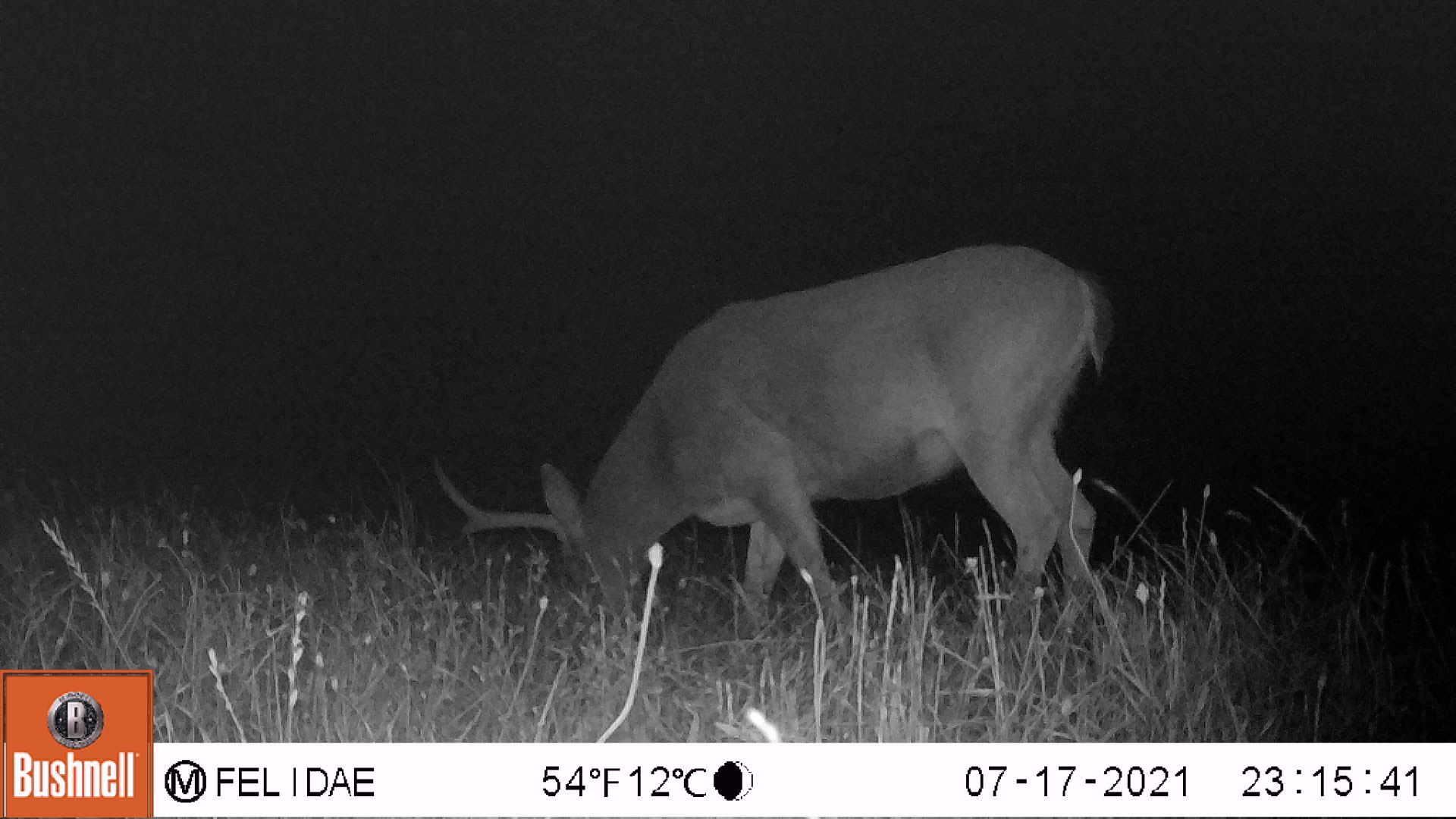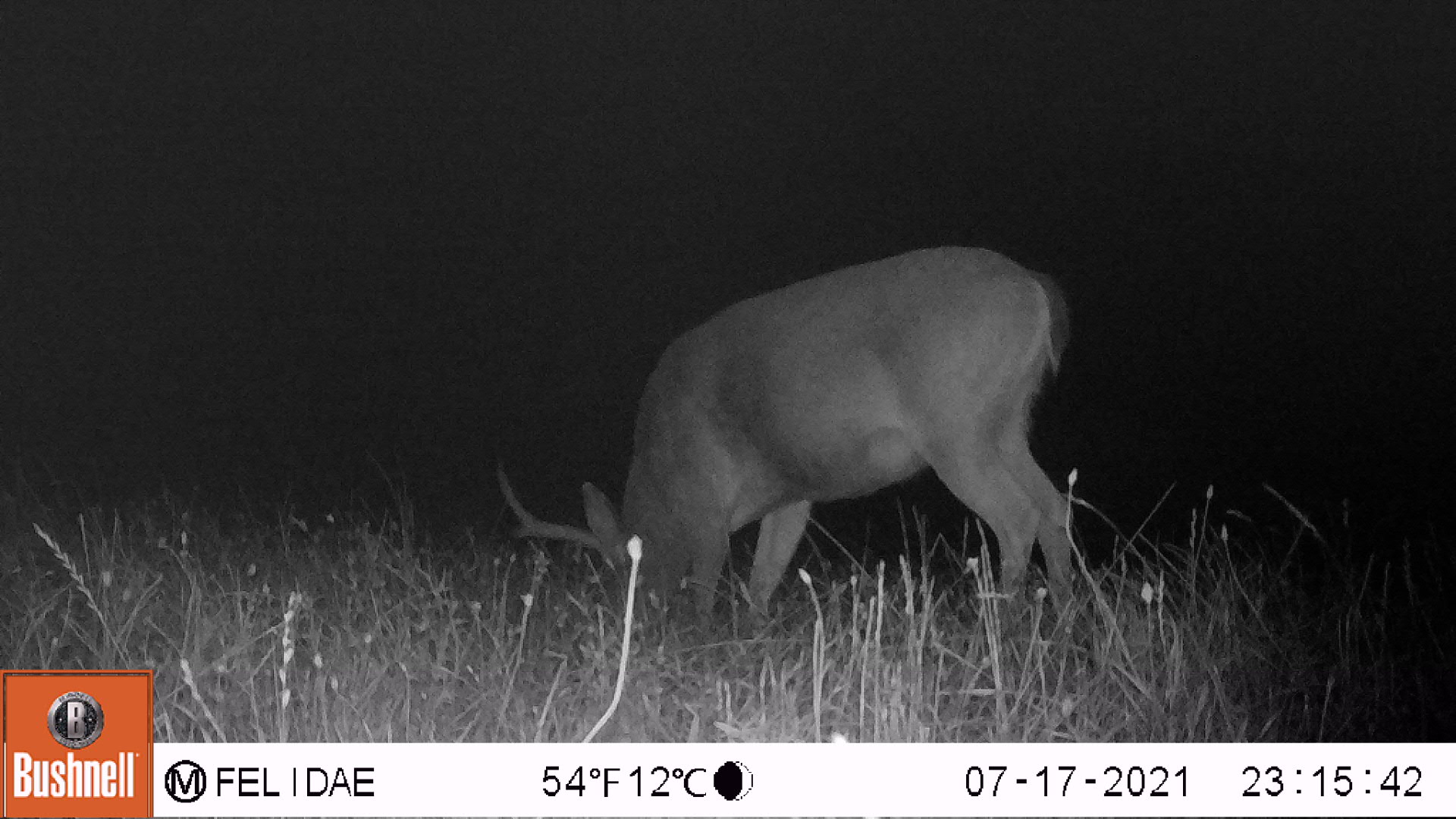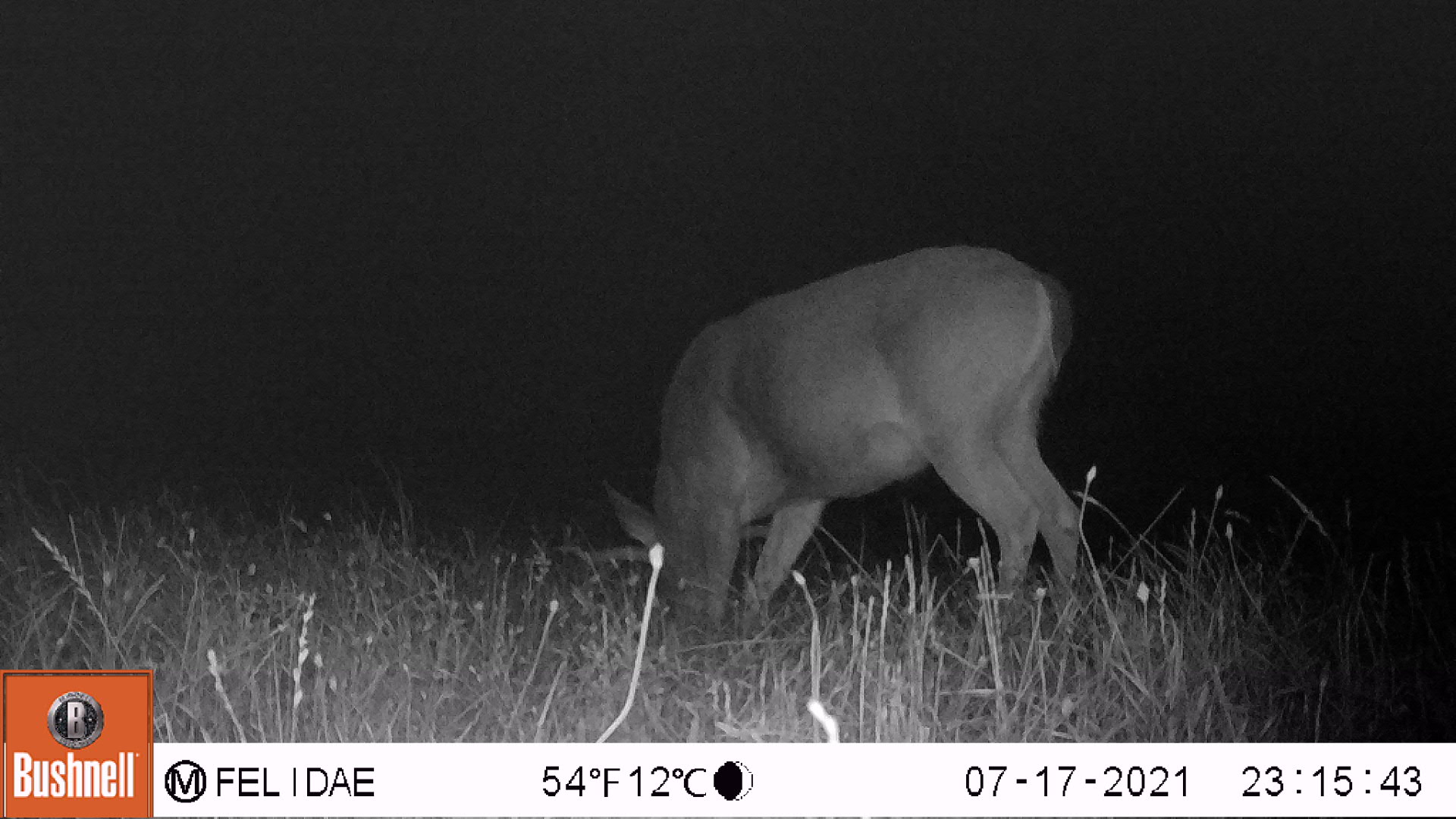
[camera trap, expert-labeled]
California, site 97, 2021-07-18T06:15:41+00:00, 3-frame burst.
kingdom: Animalia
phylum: Chordata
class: Mammalia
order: Artiodactyla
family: Cervidae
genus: Odocoileus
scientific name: Odocoileus hemionus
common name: mule deer